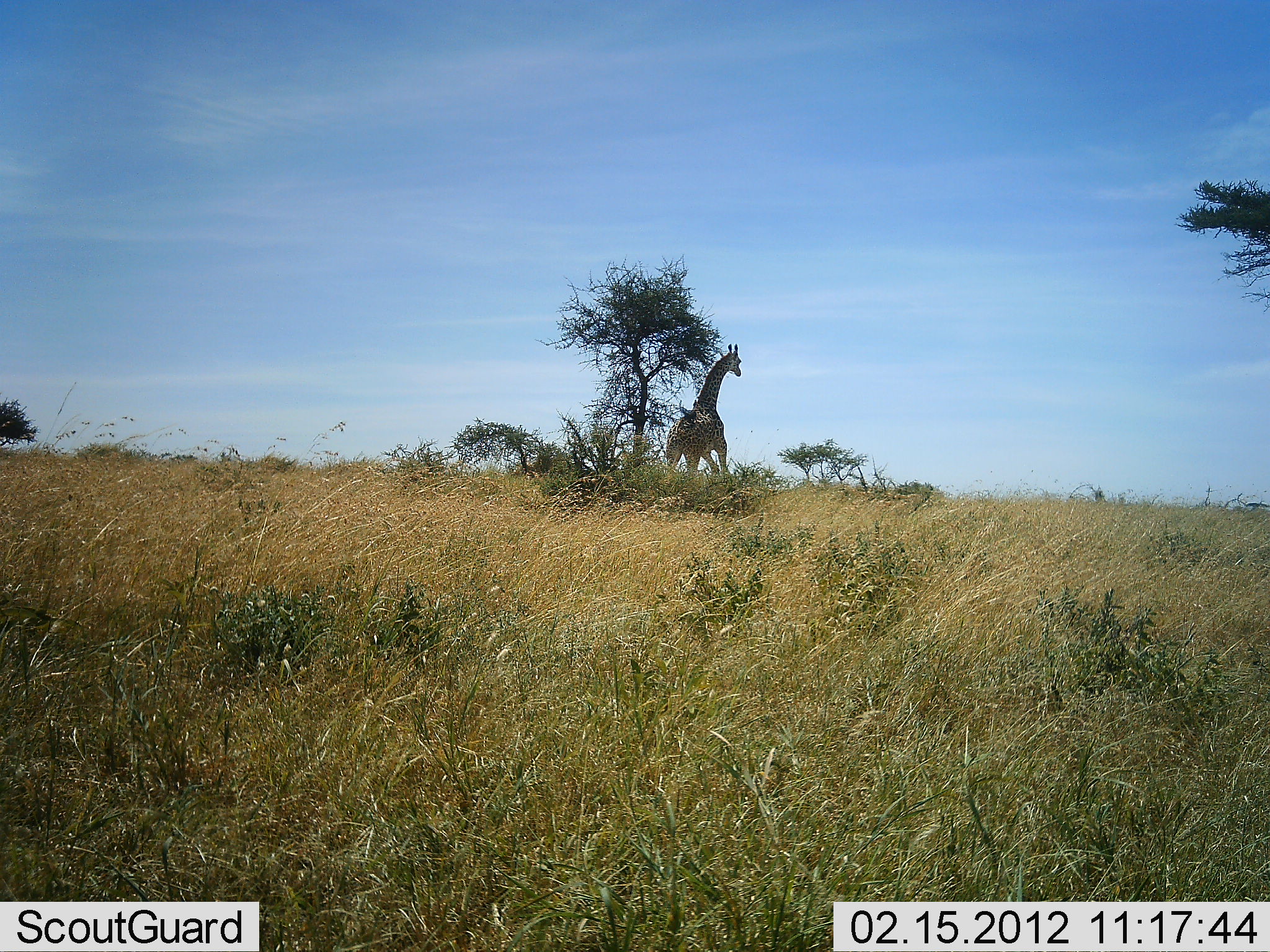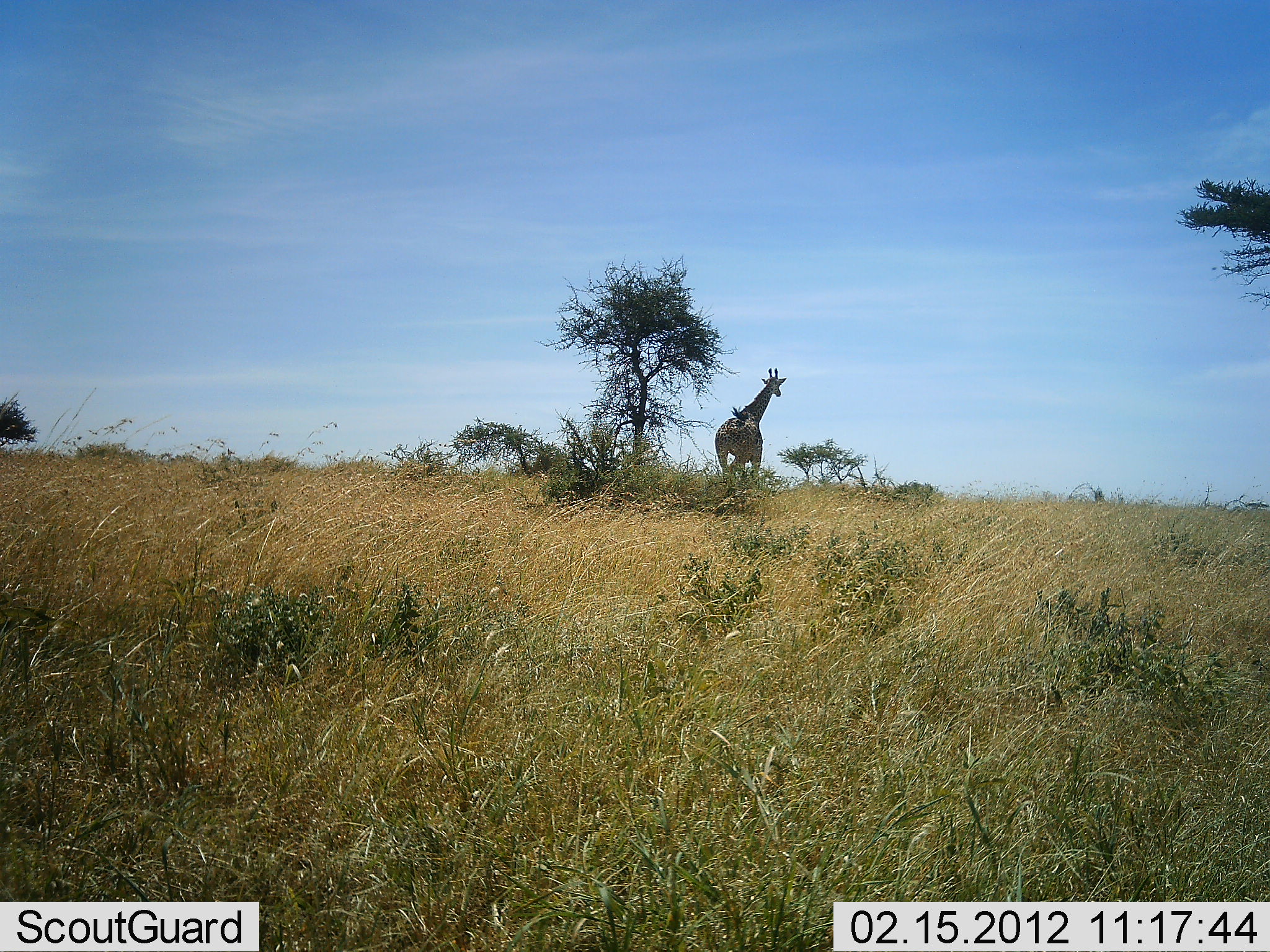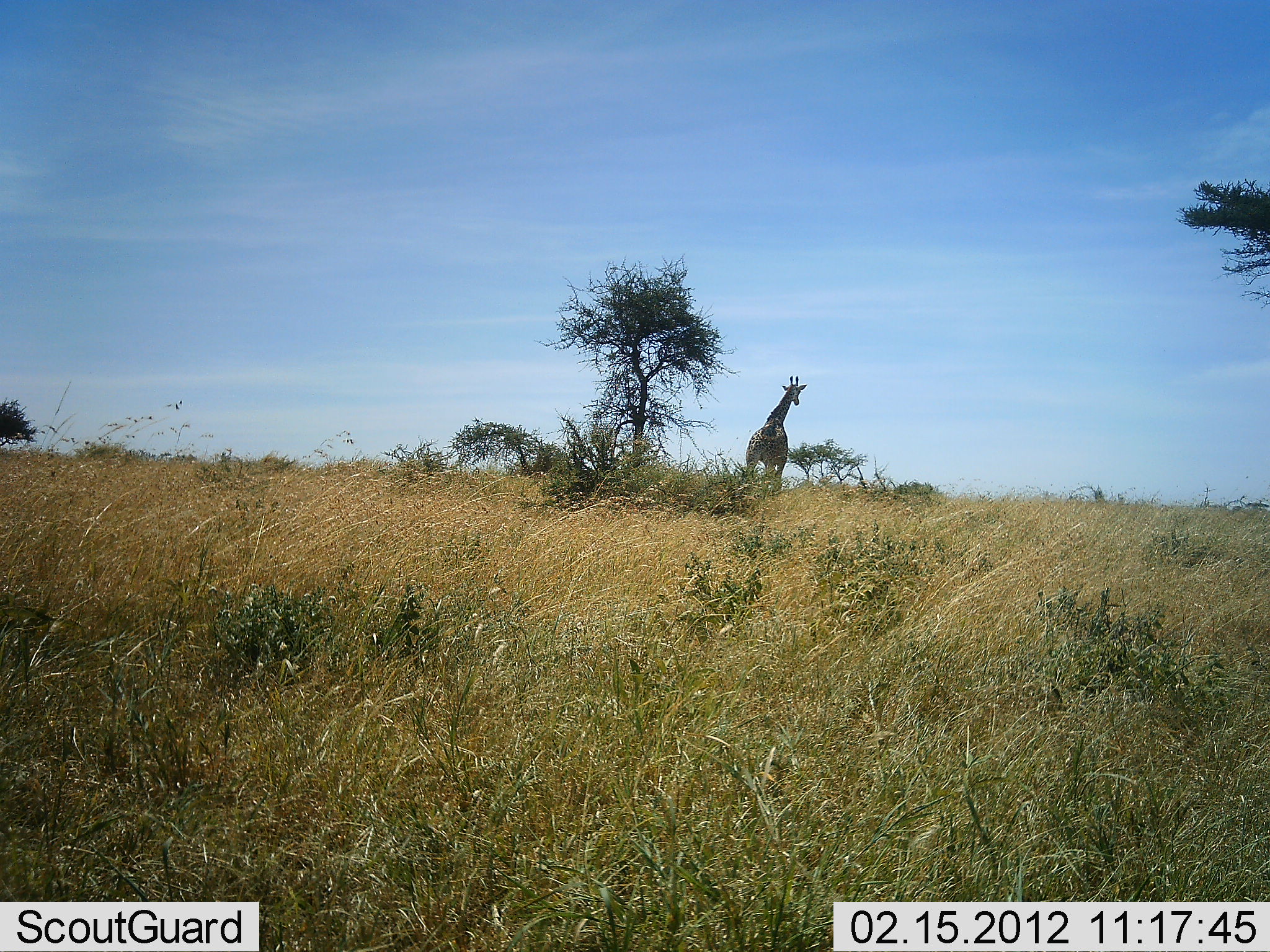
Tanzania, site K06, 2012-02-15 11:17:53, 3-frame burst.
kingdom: Animalia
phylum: Chordata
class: Mammalia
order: Artiodactyla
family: Giraffidae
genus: Giraffa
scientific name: Giraffa camelopardalis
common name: giraffe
Giraffe (Giraffa camelopardalis), count 1. Behavior (volunteer vote fractions): standing 13%, resting 0%, moving 93%, interacting 0%. Young present (vote fraction): 0%. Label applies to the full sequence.